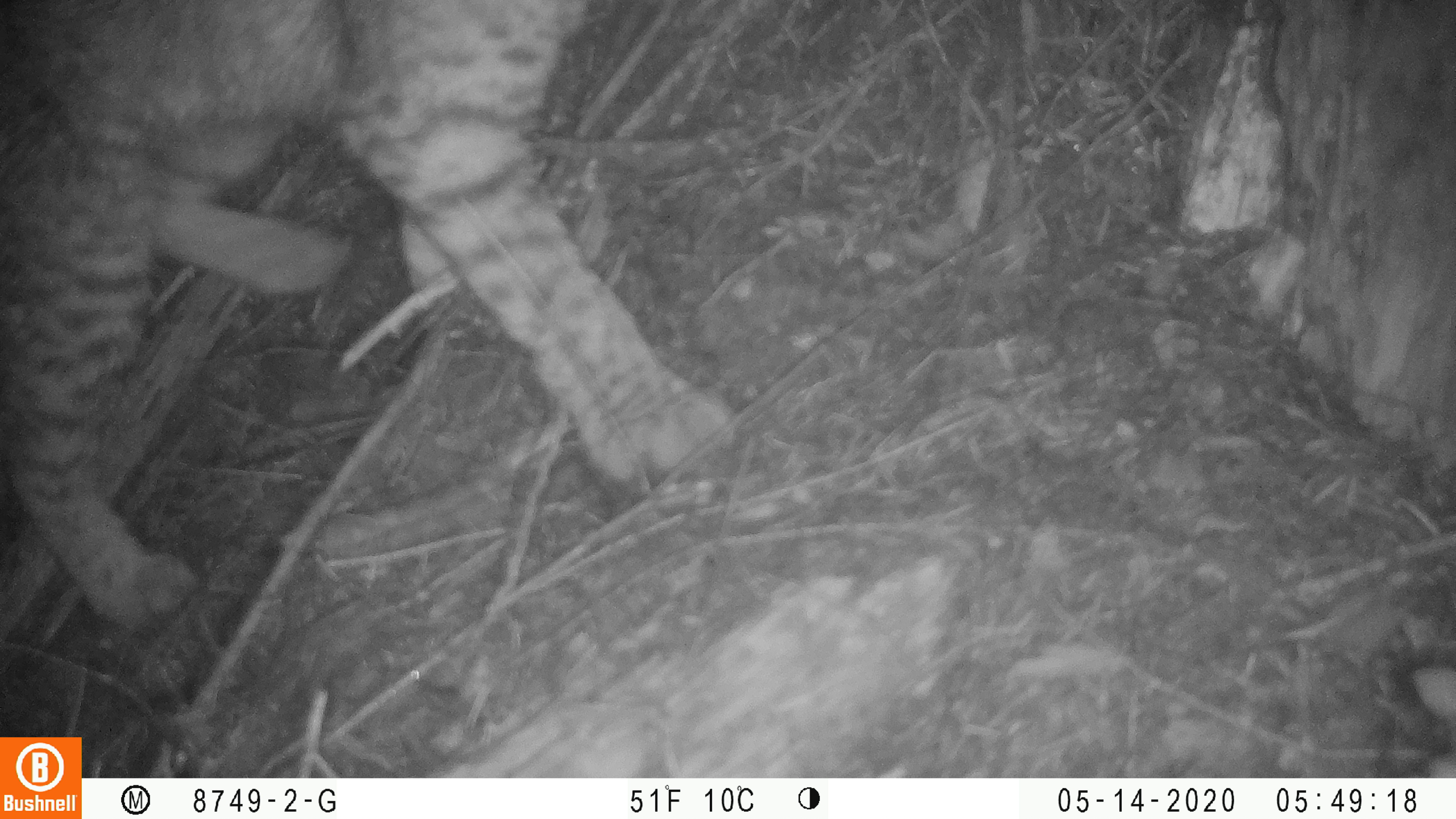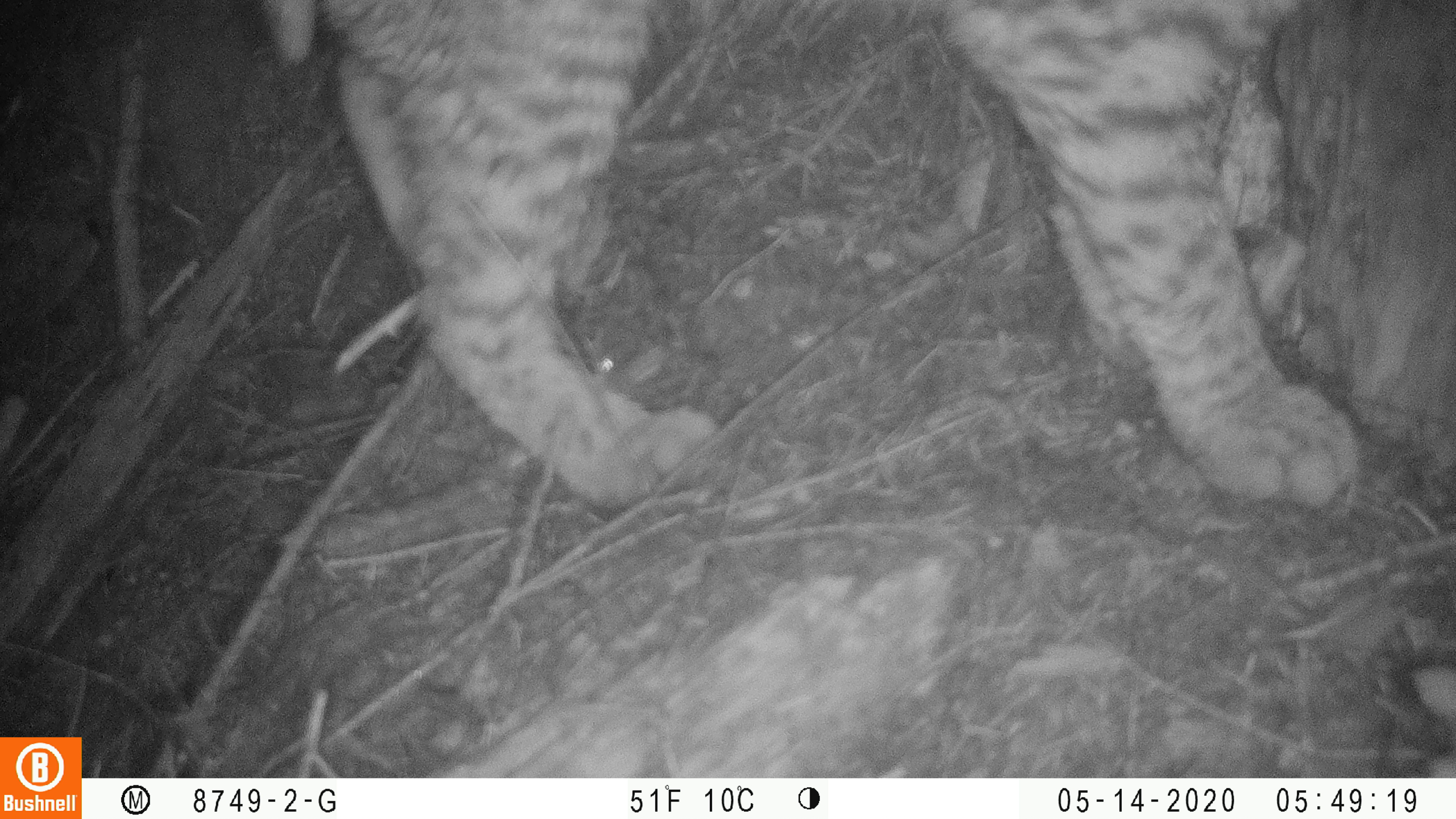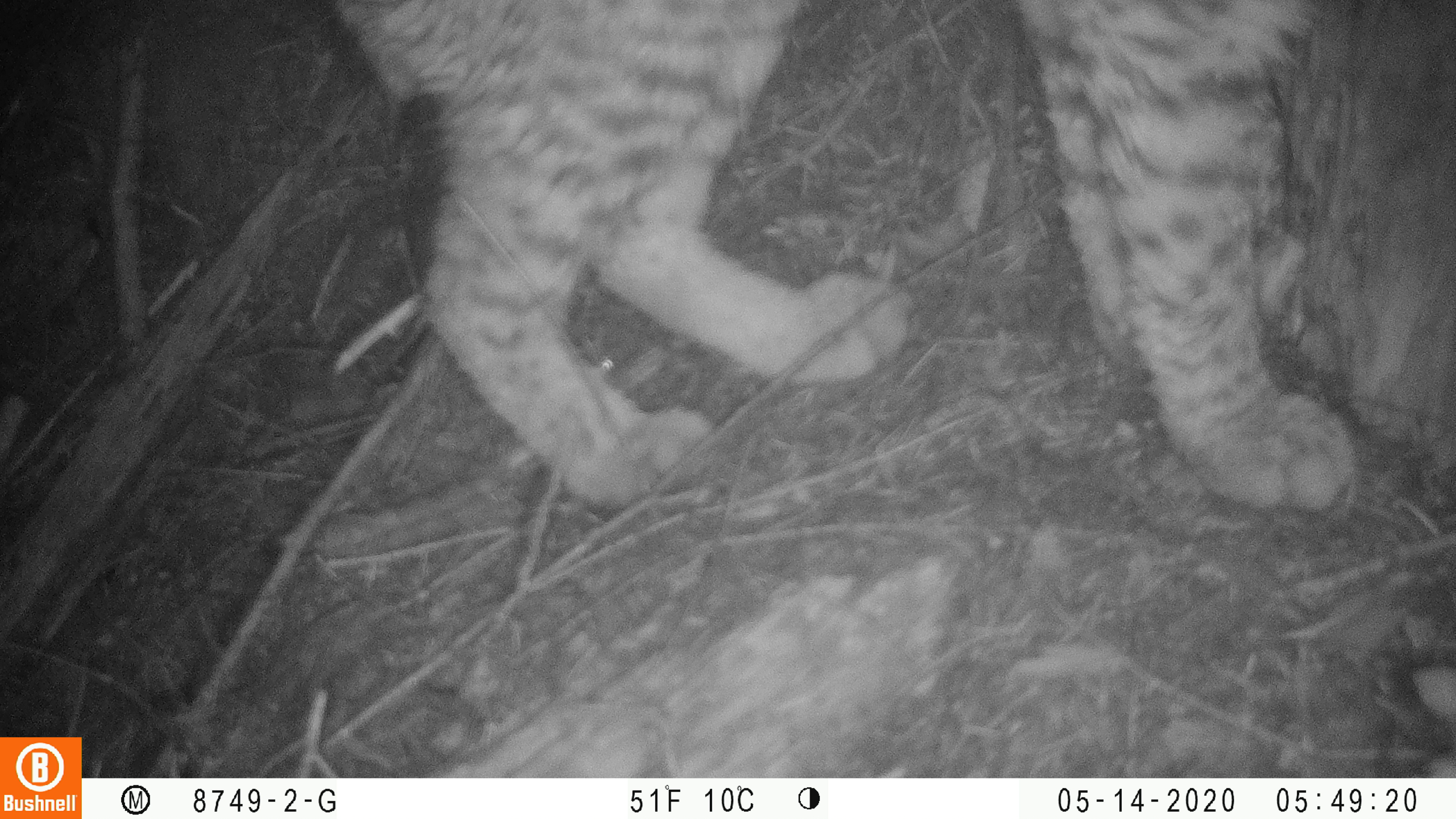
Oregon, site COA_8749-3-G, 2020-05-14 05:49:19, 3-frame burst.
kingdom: Animalia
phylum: Chordata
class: Mammalia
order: Carnivora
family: Felidae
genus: Lynx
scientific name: Lynx rufus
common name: bobcat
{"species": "bobcat (Lynx rufus)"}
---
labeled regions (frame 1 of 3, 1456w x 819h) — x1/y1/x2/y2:
bobcat: 3/2/751/642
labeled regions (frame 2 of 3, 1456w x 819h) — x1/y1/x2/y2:
bobcat: 254/1/1366/519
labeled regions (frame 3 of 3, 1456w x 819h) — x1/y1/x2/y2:
bobcat: 334/1/1370/524